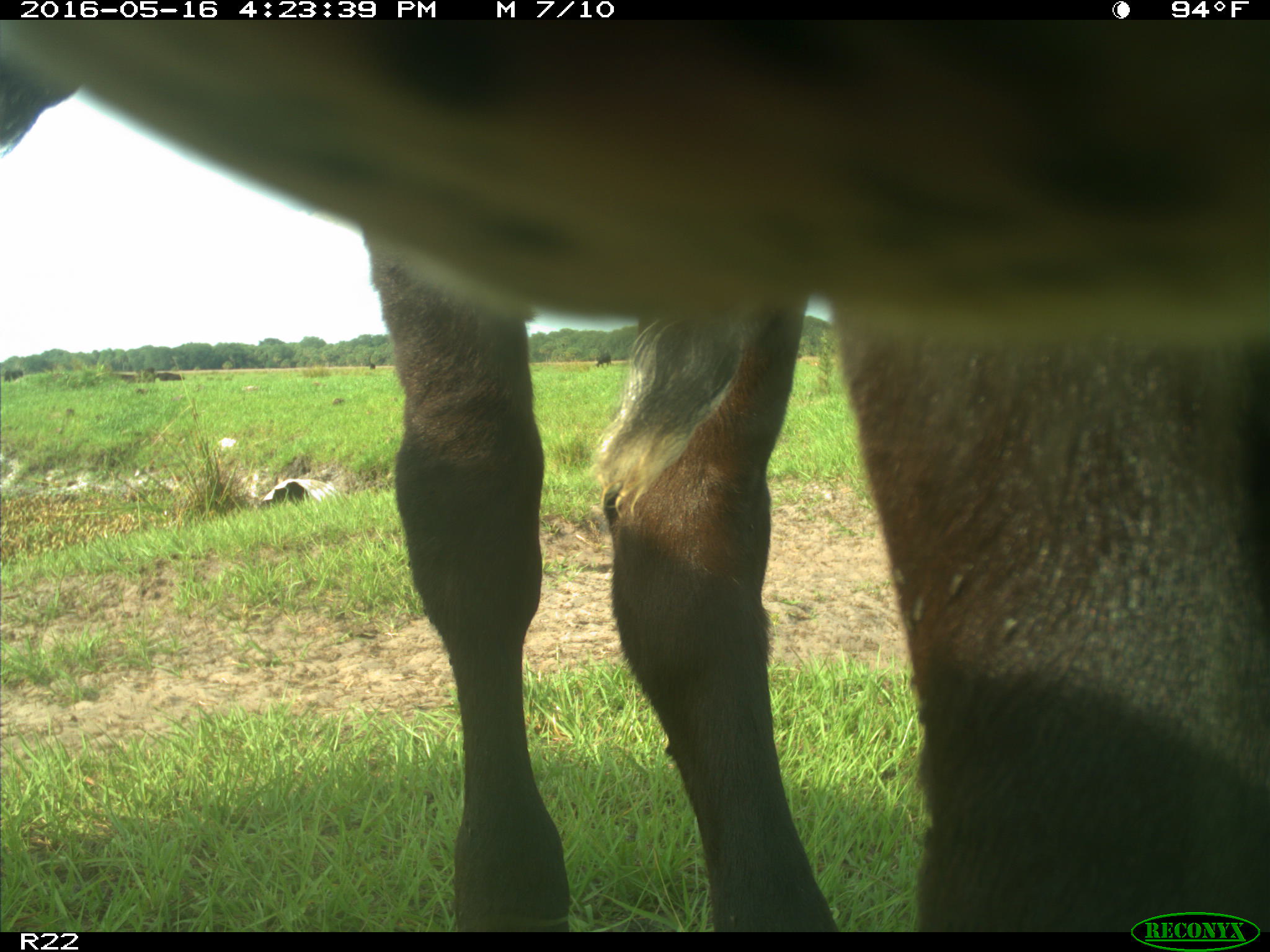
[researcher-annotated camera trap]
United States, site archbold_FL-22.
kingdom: Animalia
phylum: Chordata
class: Mammalia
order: Artiodactyla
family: Bovidae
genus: Bos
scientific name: Bos taurus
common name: domestic cow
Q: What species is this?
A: Bos taurus (domestic cow).